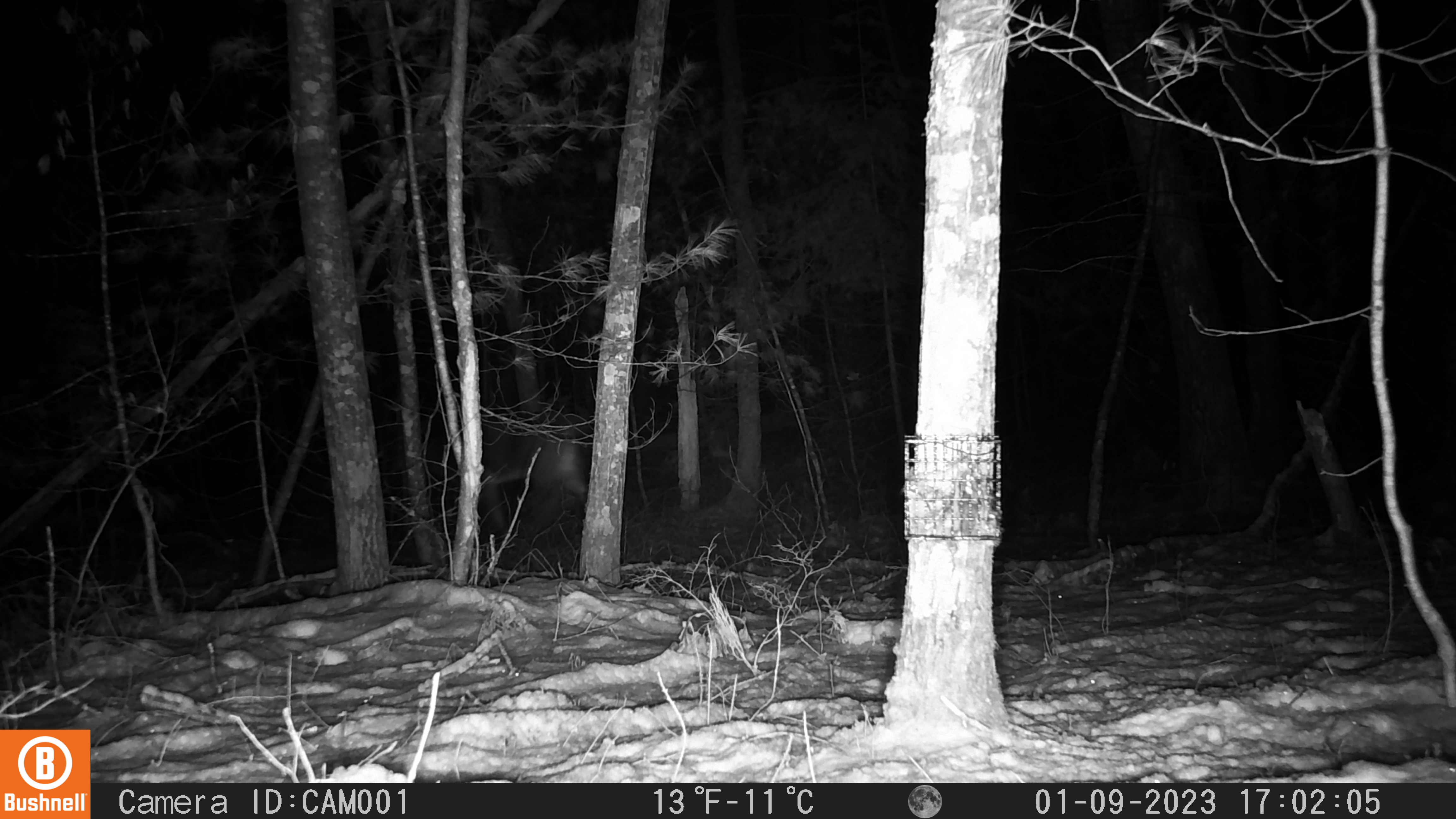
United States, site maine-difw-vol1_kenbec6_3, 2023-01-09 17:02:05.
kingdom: Animalia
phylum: Chordata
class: Mammalia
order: Artiodactyla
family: Cervidae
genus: Odocoileus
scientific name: Odocoileus virginianus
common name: white-tailed deer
White-tailed deer (Odocoileus virginianus).